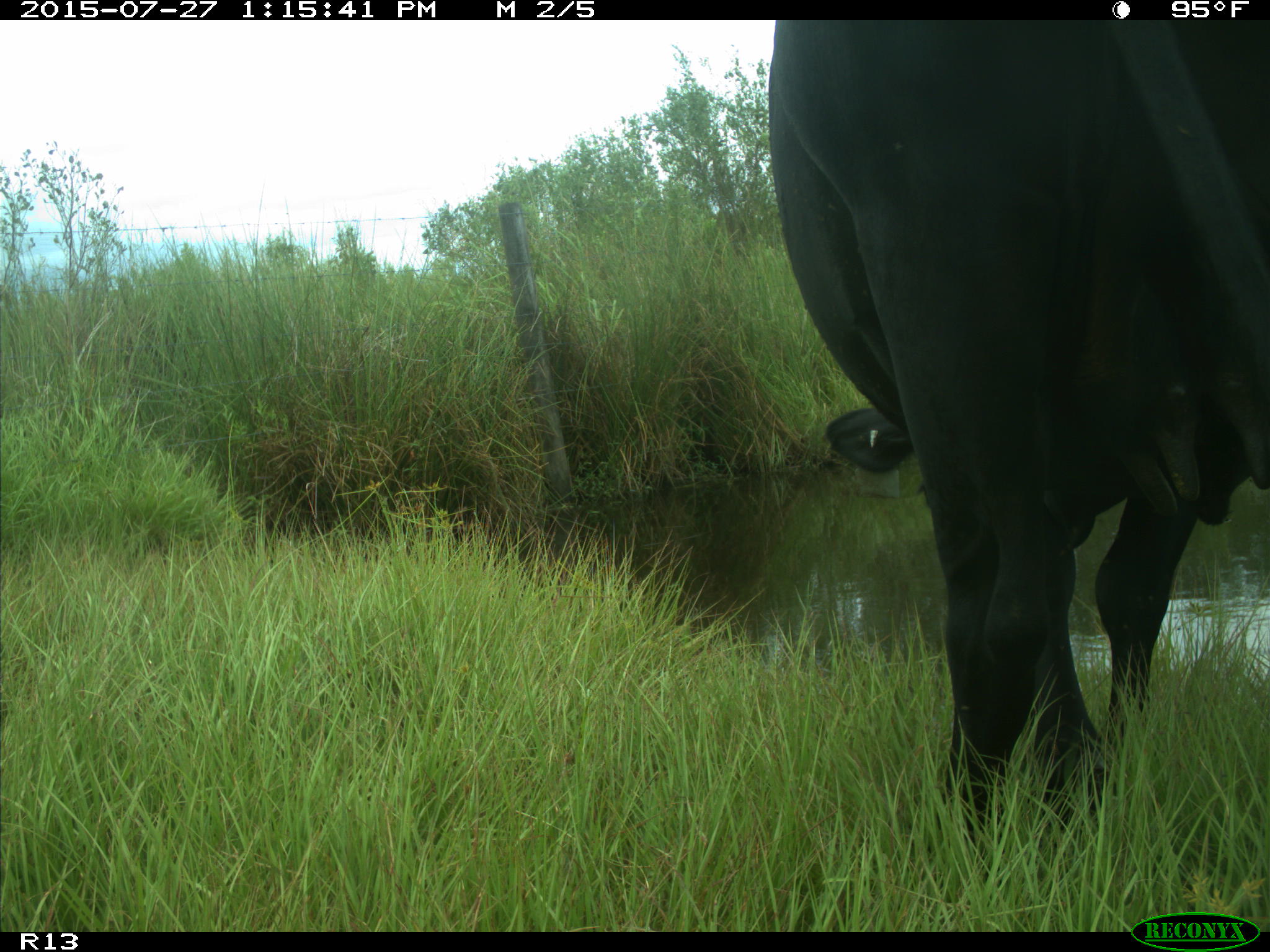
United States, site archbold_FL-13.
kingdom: Animalia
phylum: Chordata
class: Mammalia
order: Artiodactyla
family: Bovidae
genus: Bos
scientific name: Bos taurus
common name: domestic cow